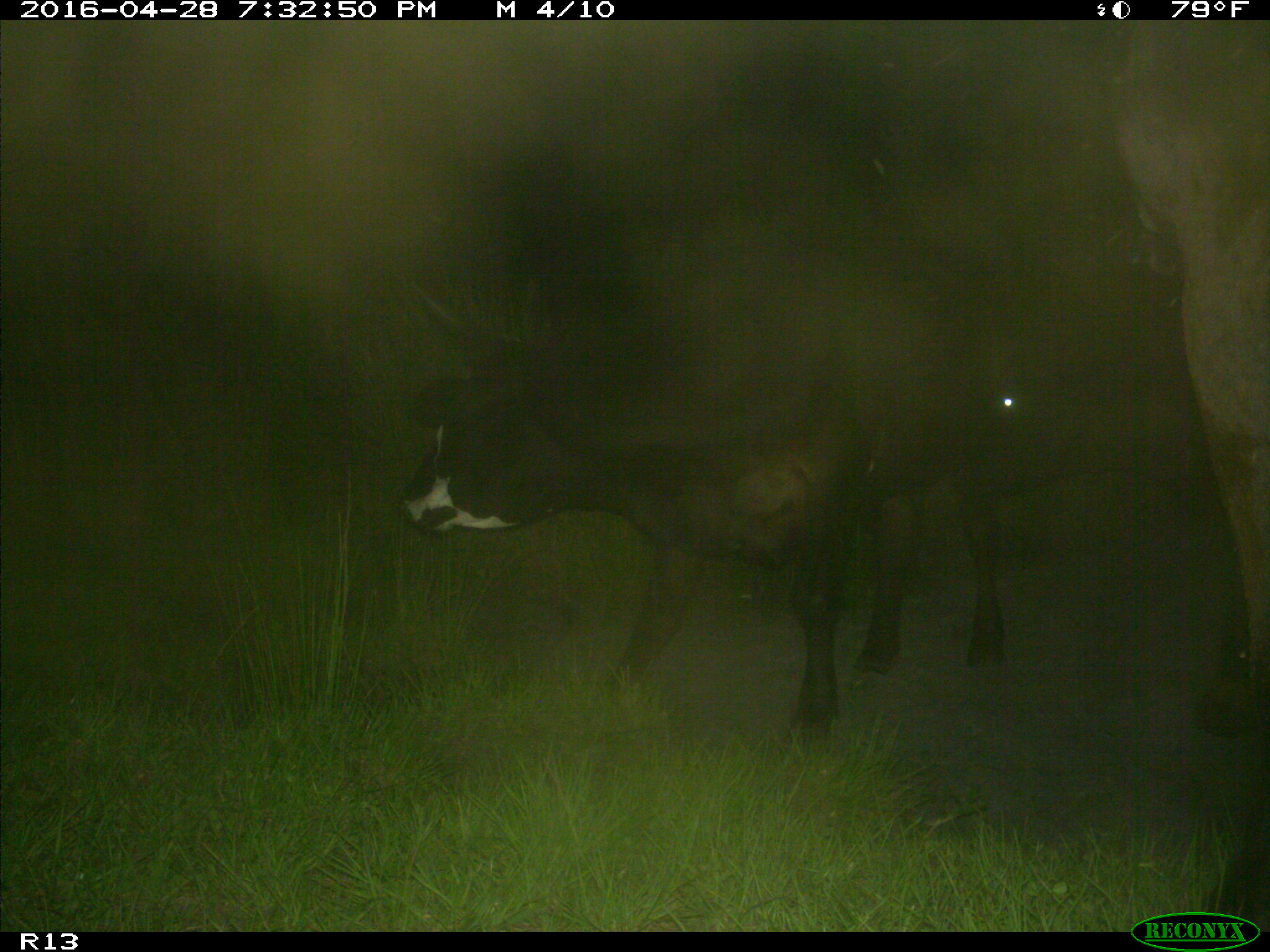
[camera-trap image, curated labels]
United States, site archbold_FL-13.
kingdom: Animalia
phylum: Chordata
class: Mammalia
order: Artiodactyla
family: Bovidae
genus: Bos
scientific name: Bos taurus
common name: domestic cow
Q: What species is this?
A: Bos taurus (domestic cow).